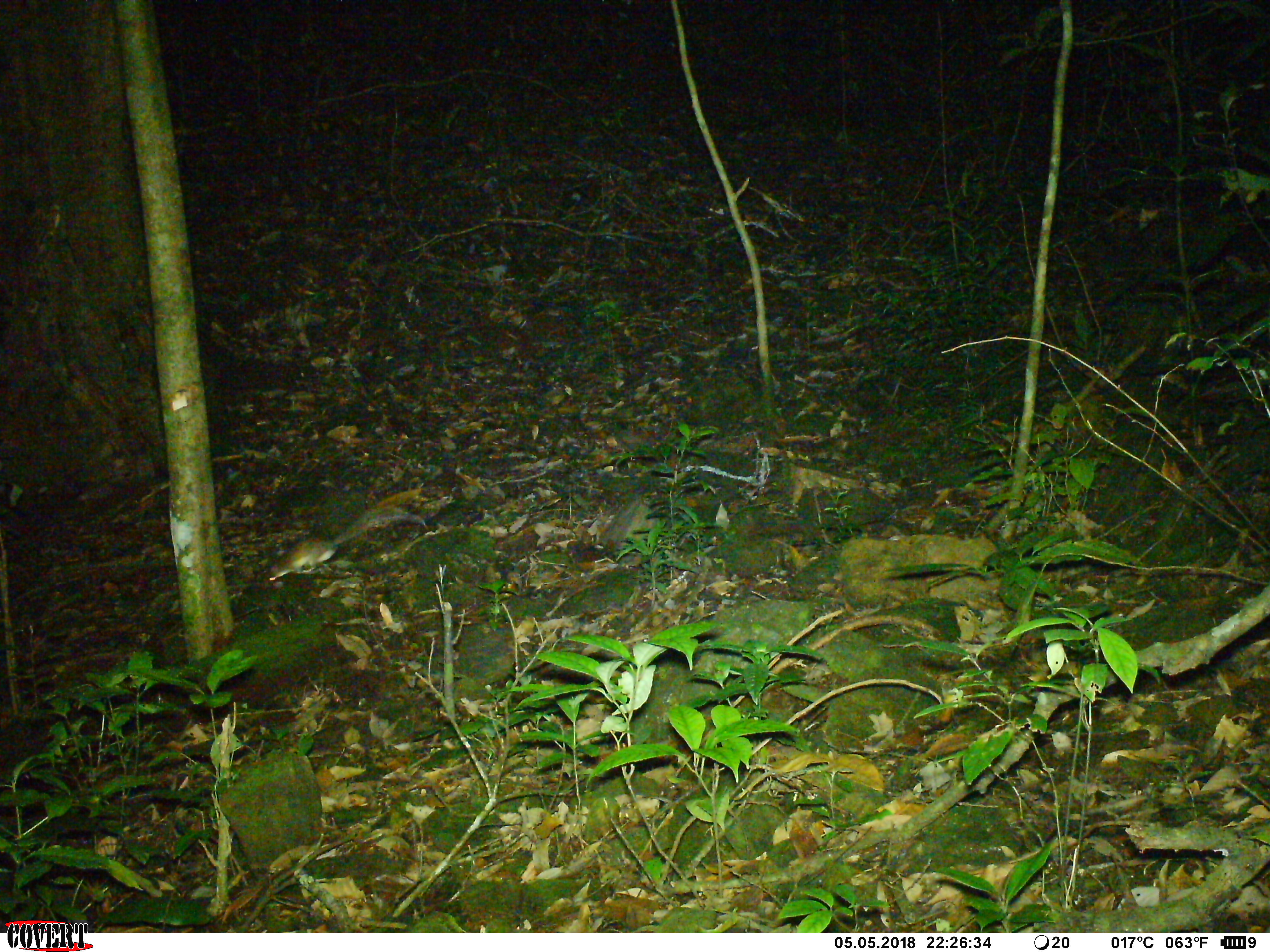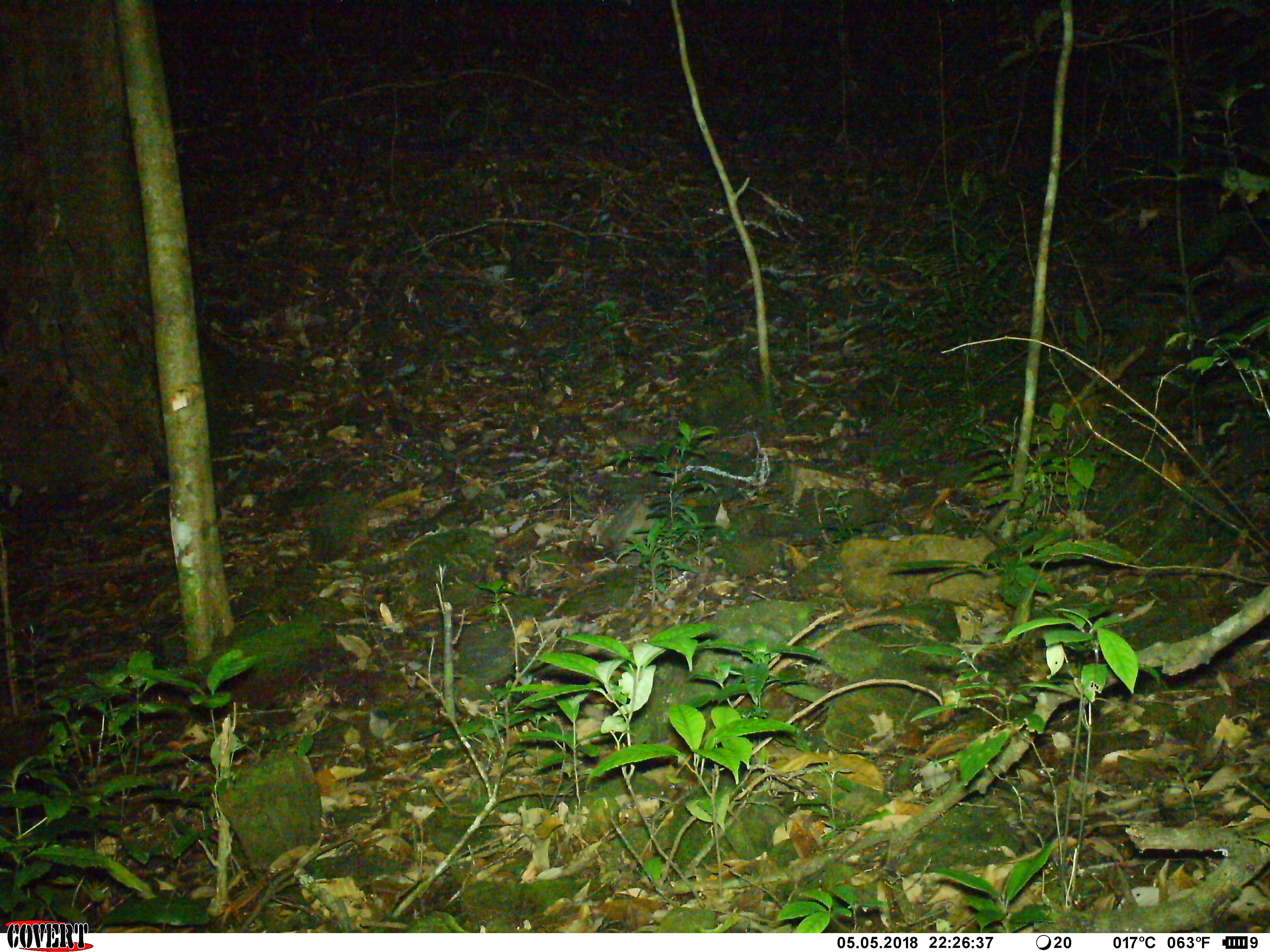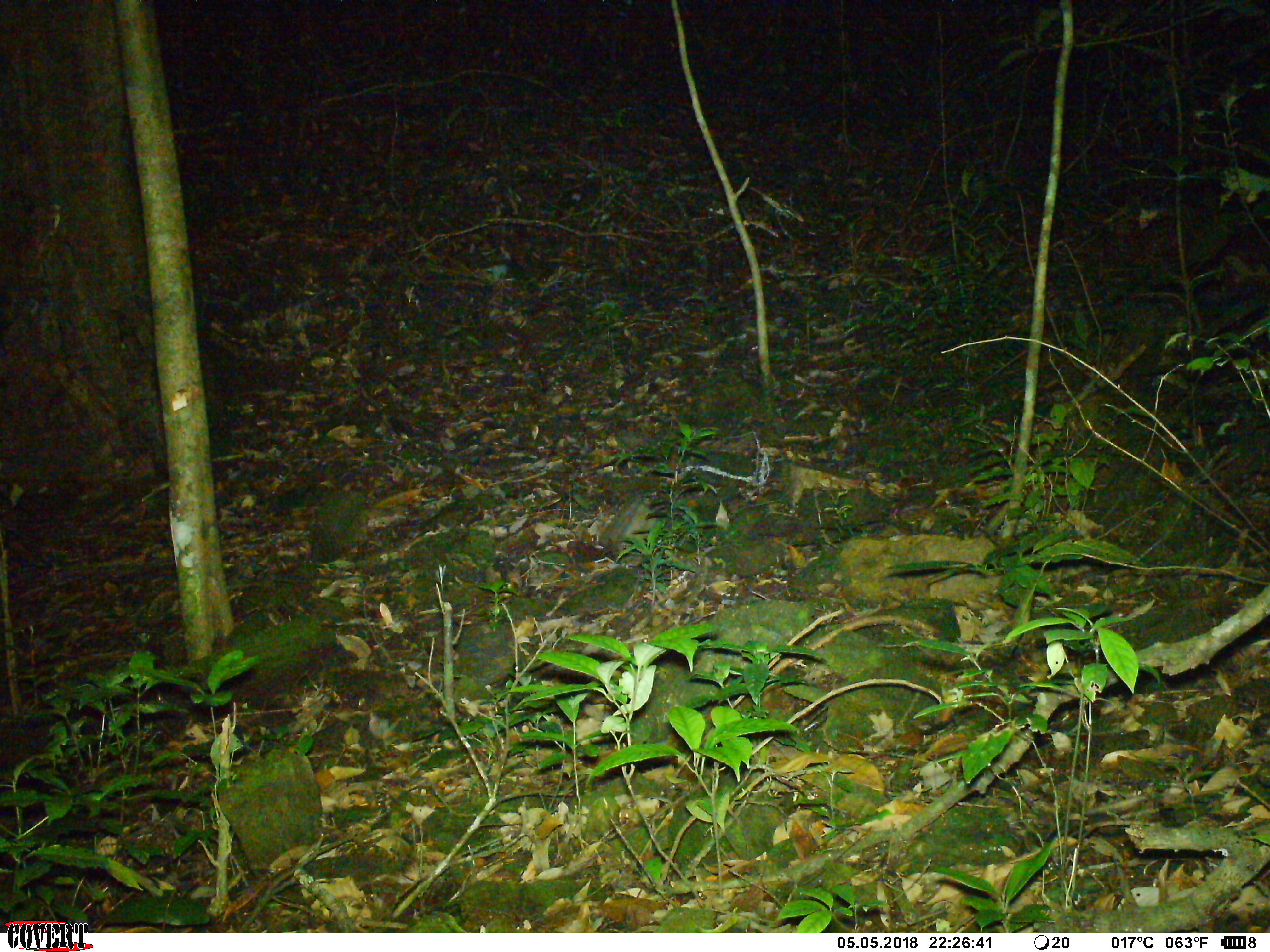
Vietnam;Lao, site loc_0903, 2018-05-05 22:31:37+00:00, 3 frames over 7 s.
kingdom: Animalia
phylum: Chordata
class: Mammalia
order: Rodentia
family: Muridae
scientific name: Muridae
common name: old-world mice and rats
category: unidentified murid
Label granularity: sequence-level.